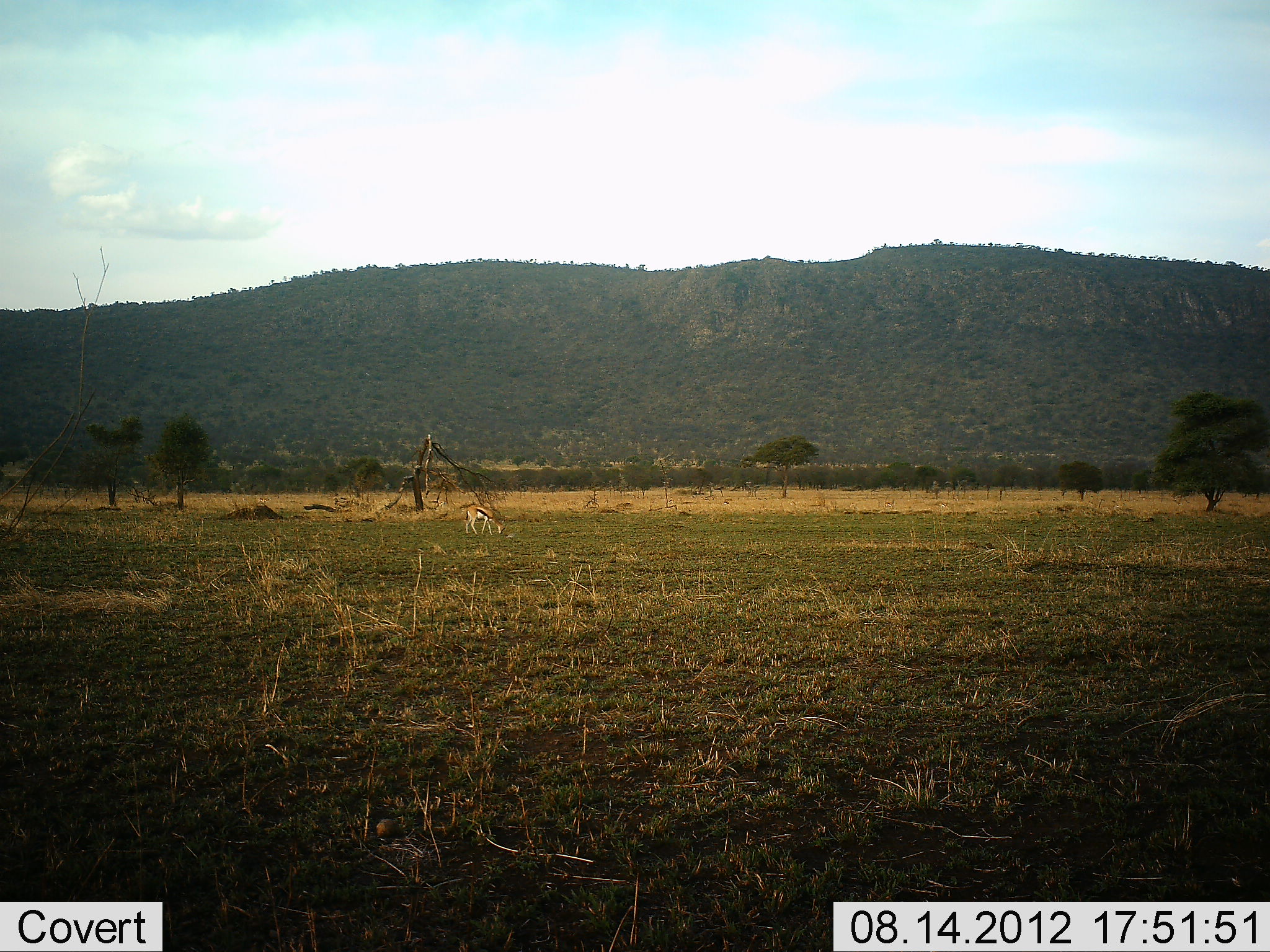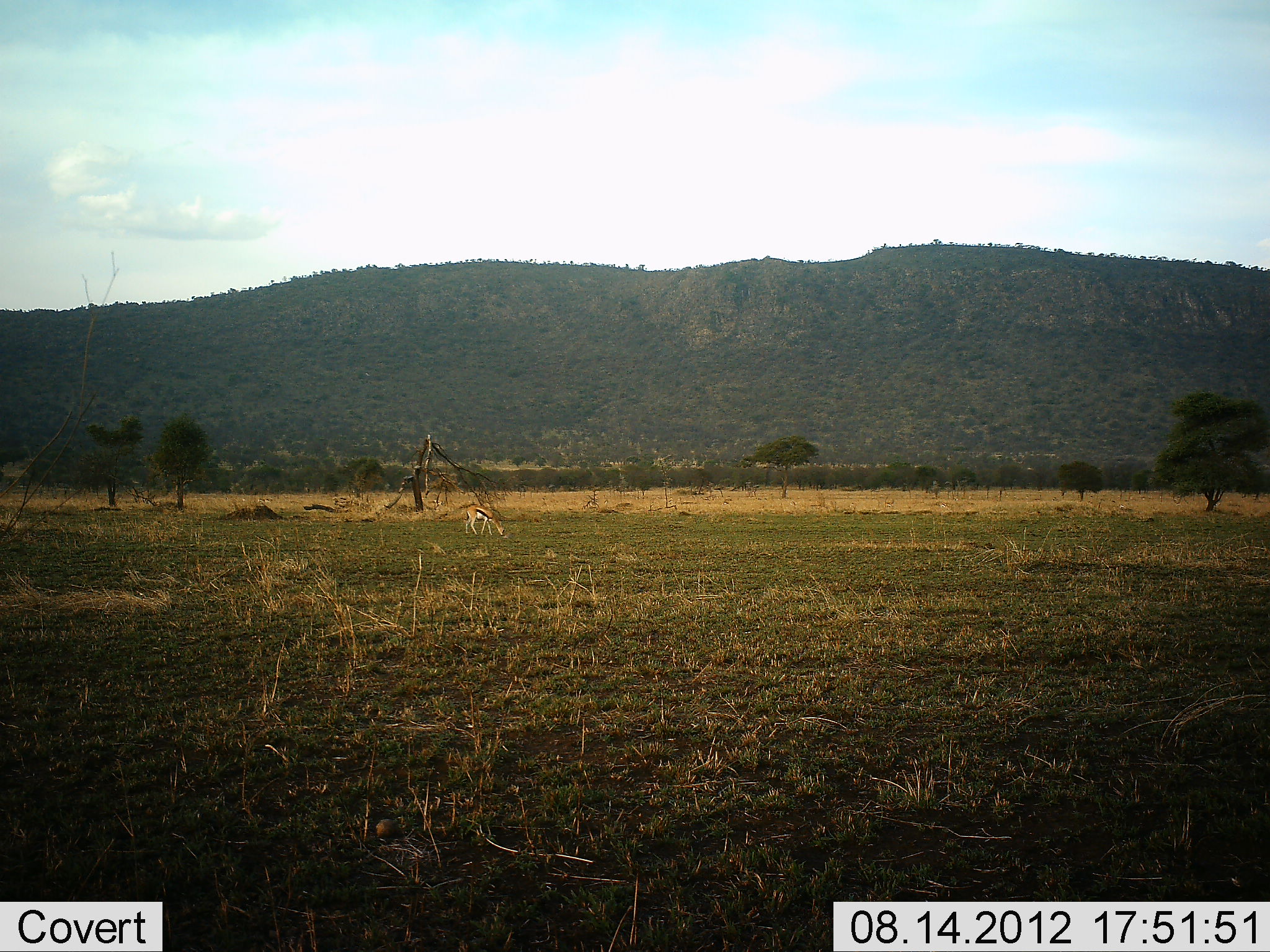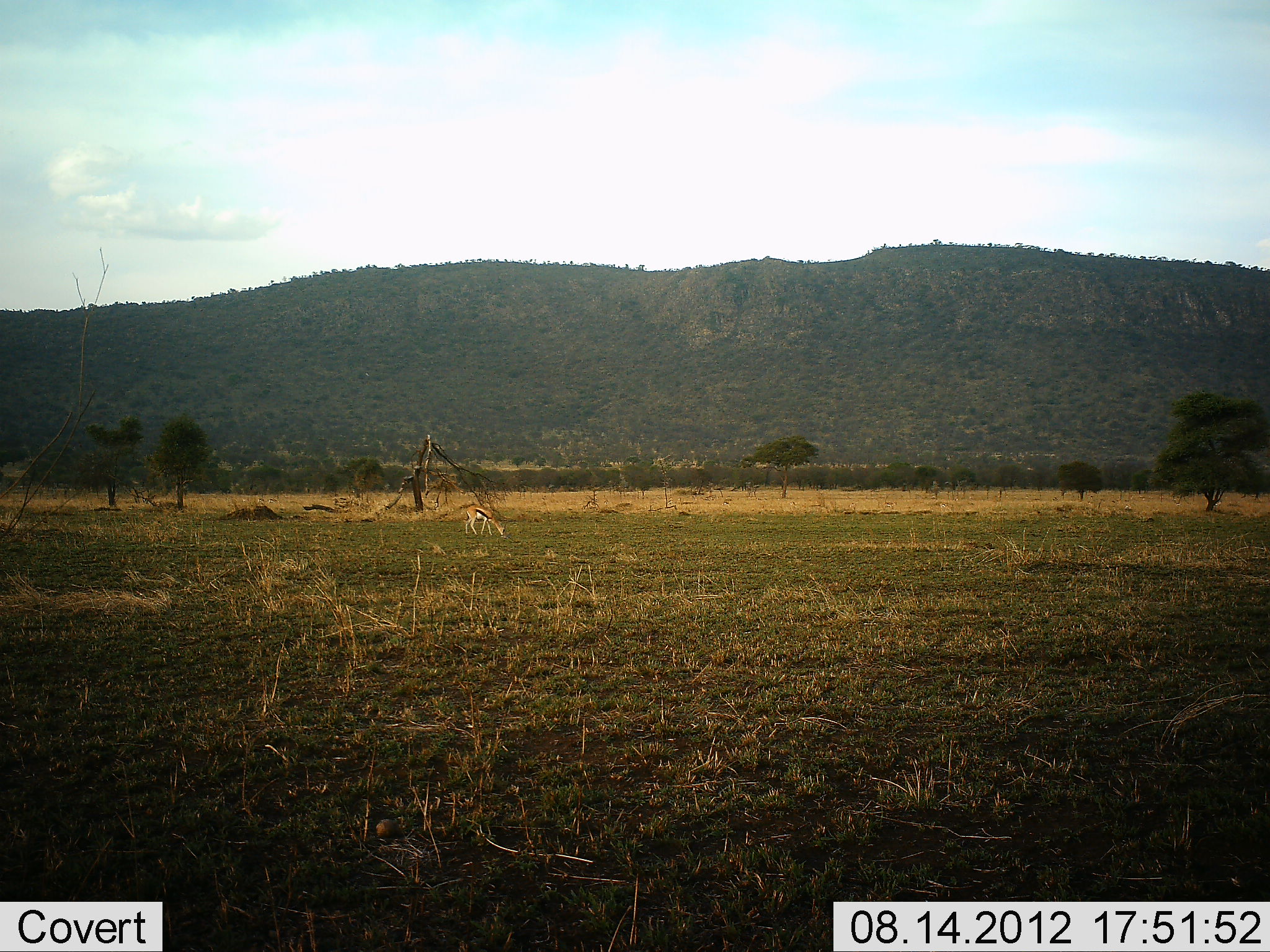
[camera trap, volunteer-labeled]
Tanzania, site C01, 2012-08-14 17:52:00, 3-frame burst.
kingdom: Animalia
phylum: Chordata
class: Mammalia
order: Artiodactyla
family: Bovidae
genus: Eudorcas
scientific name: Eudorcas thomsonii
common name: thomson's gazelle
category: gazellethomsons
Gazellethomsons (thomson's gazelle) (Eudorcas thomsonii), count 1. Behavior (volunteer vote fractions): standing 40%, resting 0%, moving 0%, interacting 0%. Young present (vote fraction): 0%. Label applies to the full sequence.